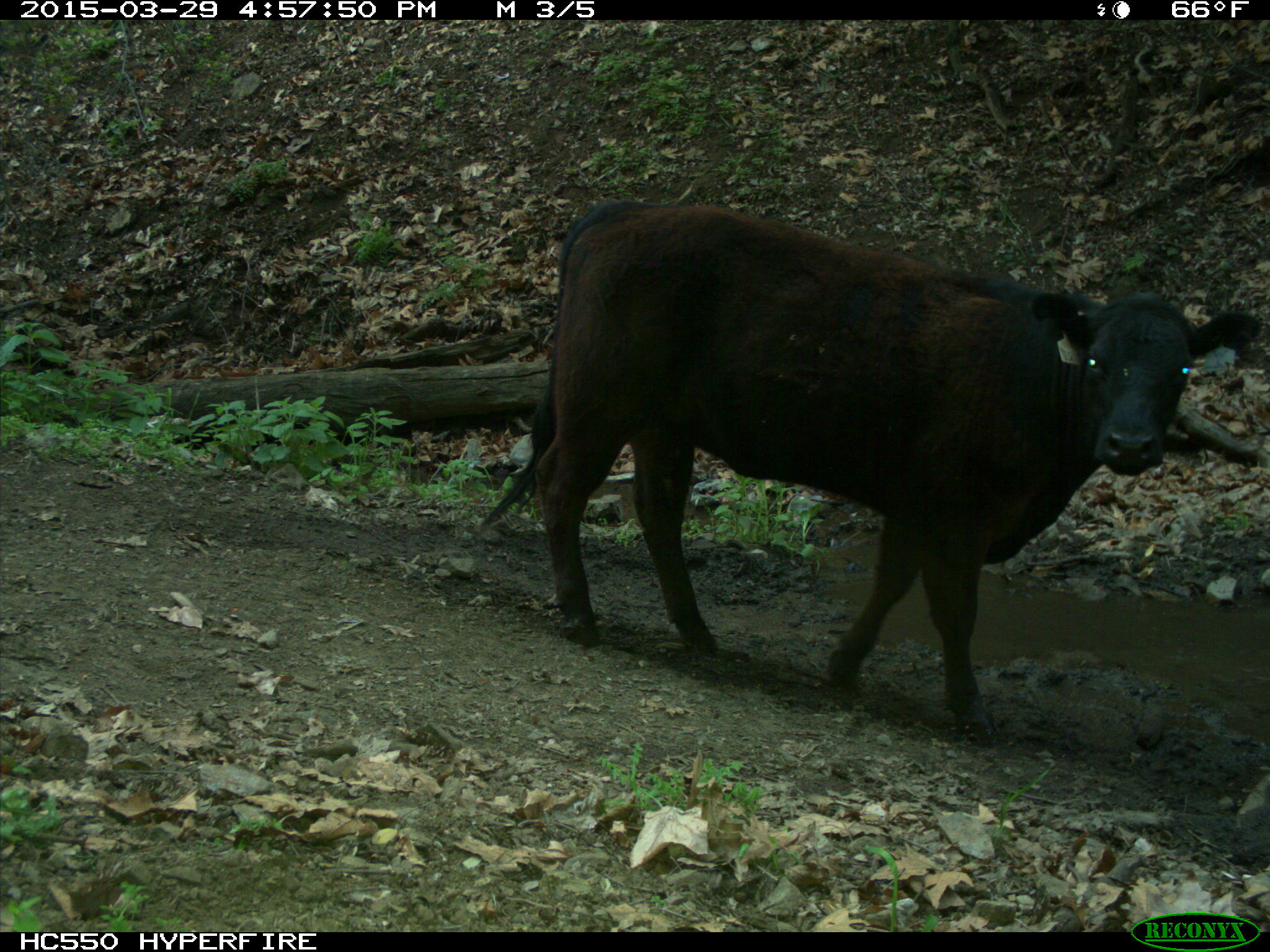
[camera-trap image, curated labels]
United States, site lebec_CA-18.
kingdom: Animalia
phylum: Chordata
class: Mammalia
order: Artiodactyla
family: Bovidae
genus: Bos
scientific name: Bos taurus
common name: domestic cow